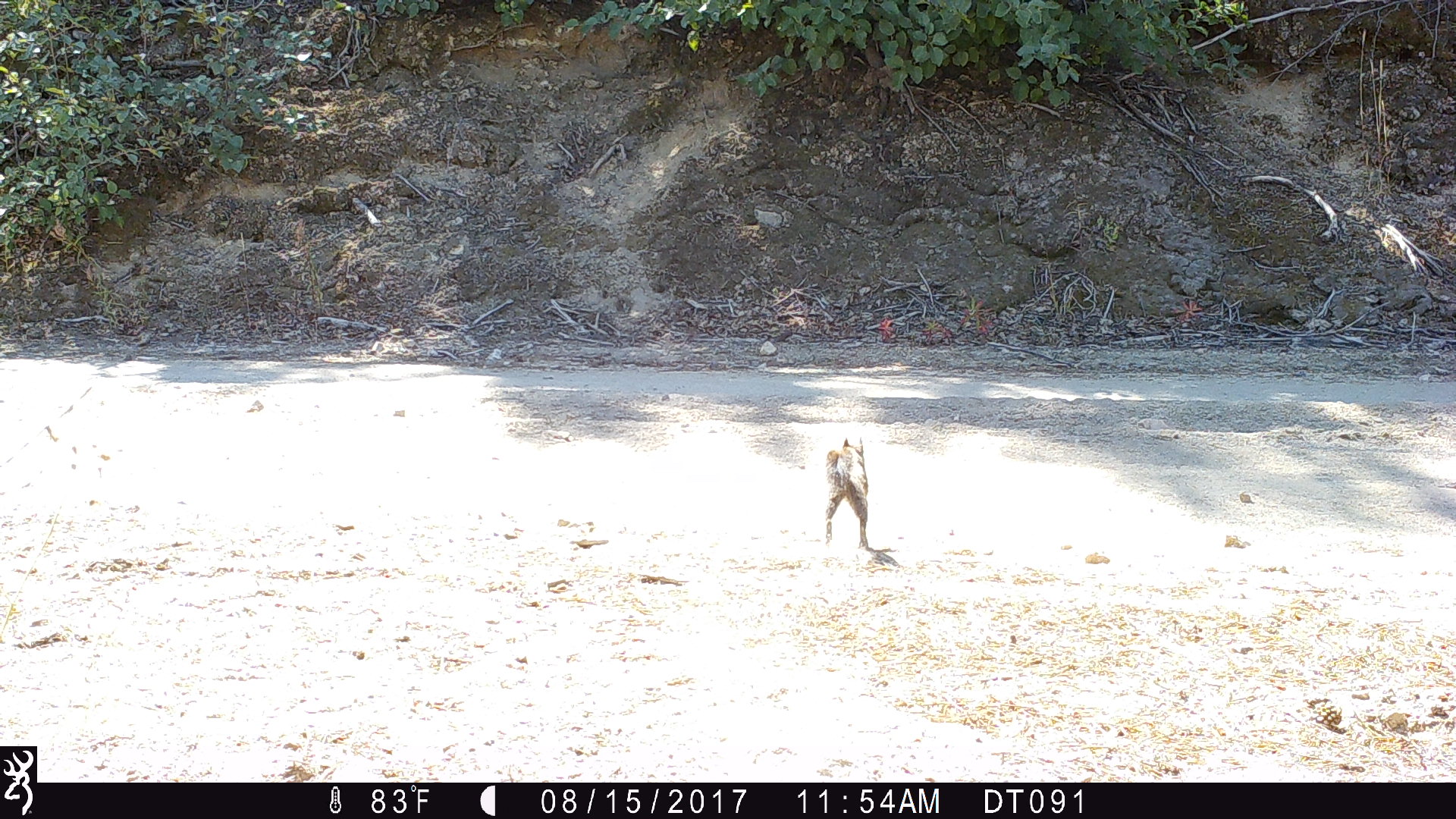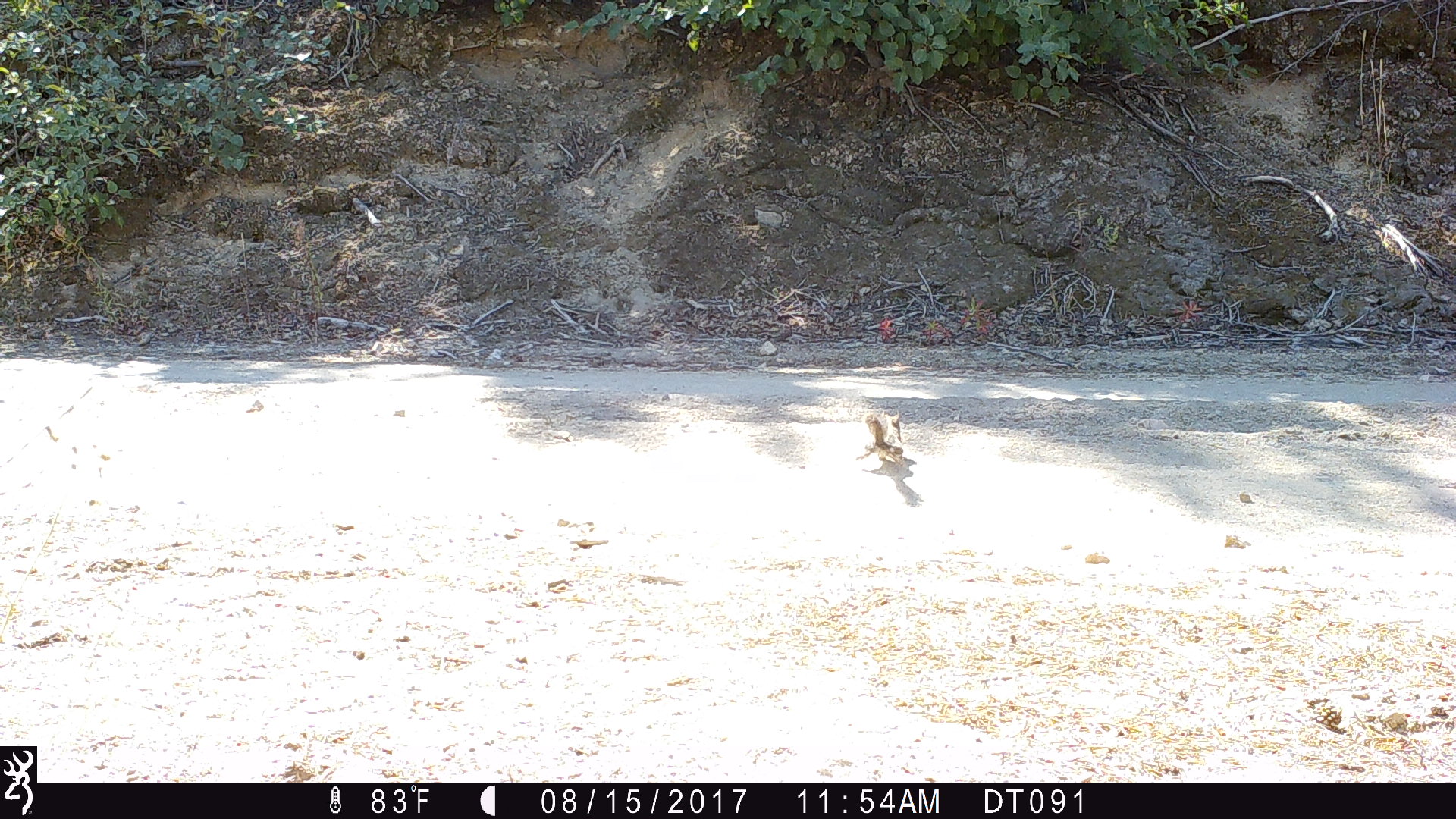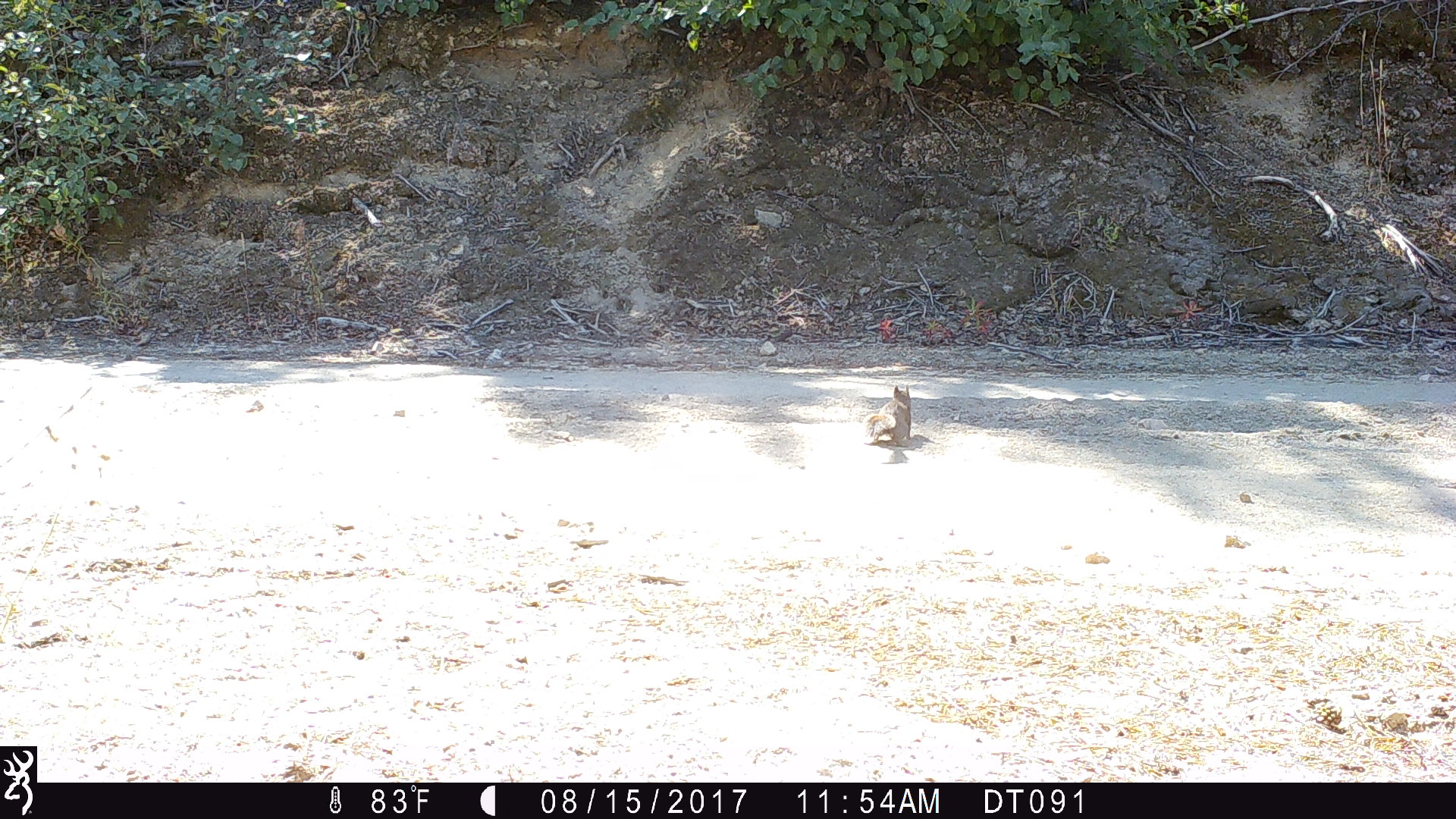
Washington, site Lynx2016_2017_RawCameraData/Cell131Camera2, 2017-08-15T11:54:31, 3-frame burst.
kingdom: Animalia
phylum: Chordata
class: Mammalia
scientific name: Mammalia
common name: small mammal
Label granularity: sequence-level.